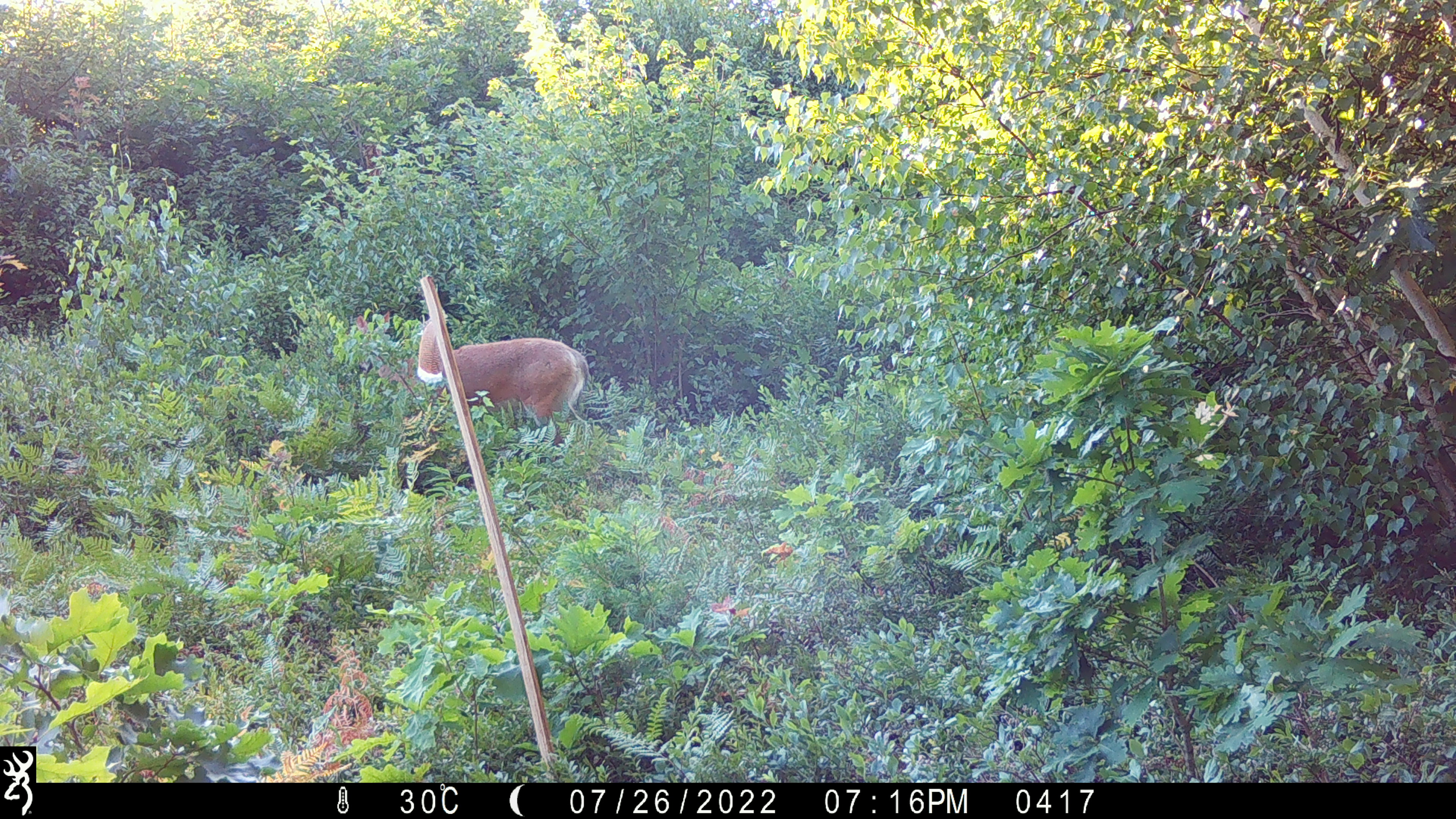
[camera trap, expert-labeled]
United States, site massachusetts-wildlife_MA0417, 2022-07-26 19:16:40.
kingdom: Animalia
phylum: Chordata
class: Mammalia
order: Artiodactyla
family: Cervidae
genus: Odocoileus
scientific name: Odocoileus virginianus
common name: white-tailed deer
White-tailed deer (Odocoileus virginianus).